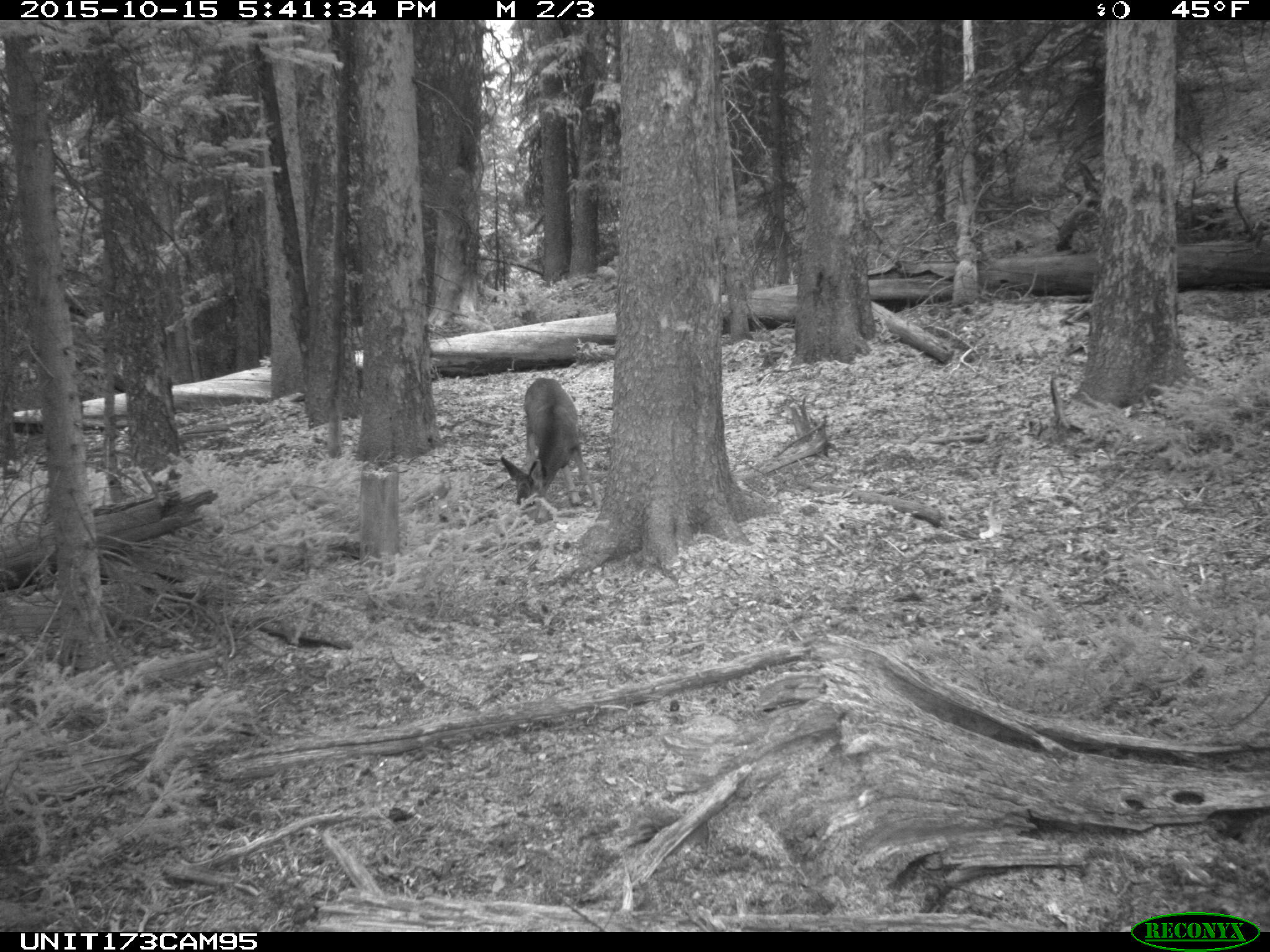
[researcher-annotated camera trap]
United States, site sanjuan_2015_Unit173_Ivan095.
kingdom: Animalia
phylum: Chordata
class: Mammalia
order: Artiodactyla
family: Cervidae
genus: Odocoileus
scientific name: Odocoileus hemionus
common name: mule deer